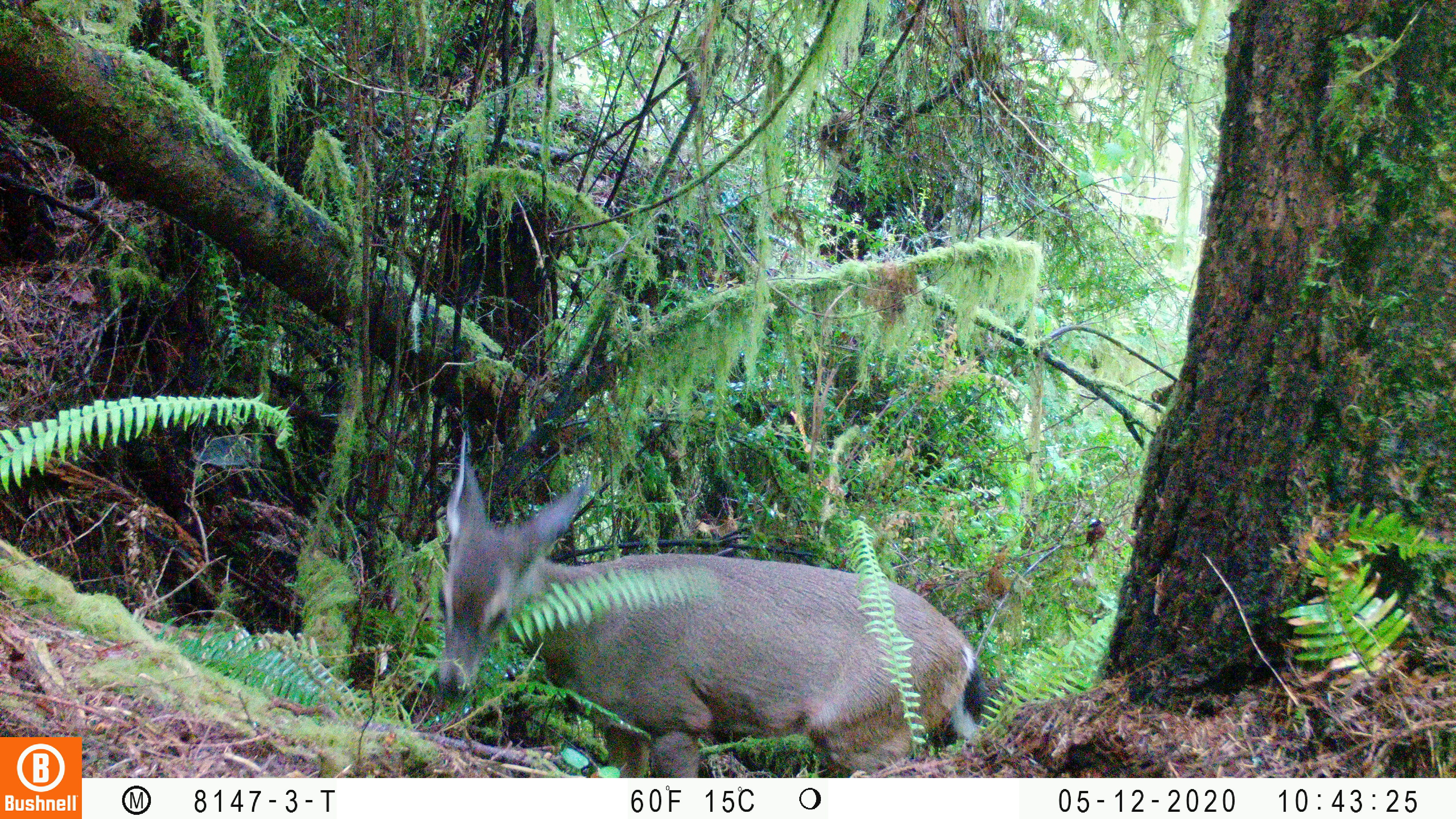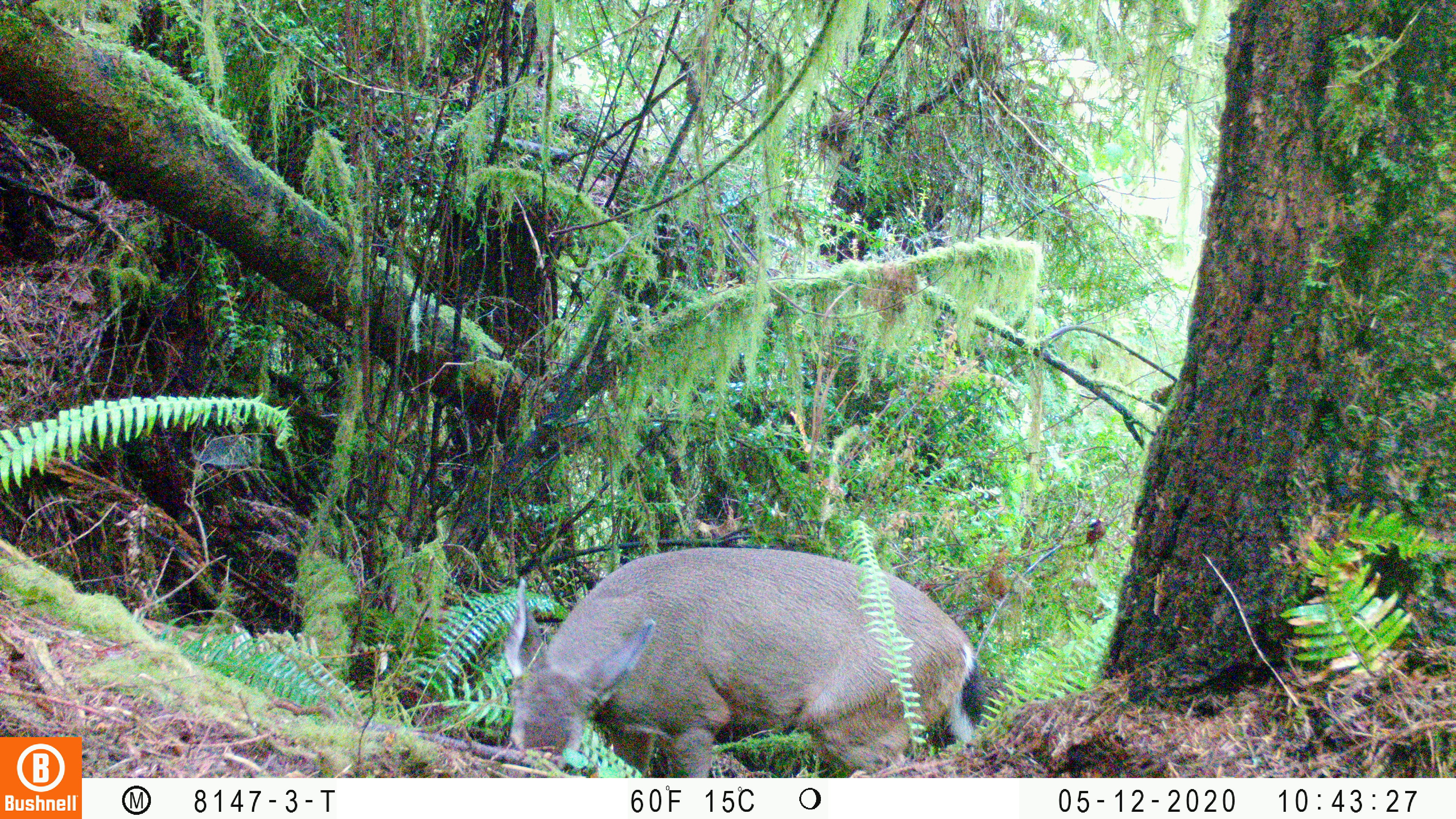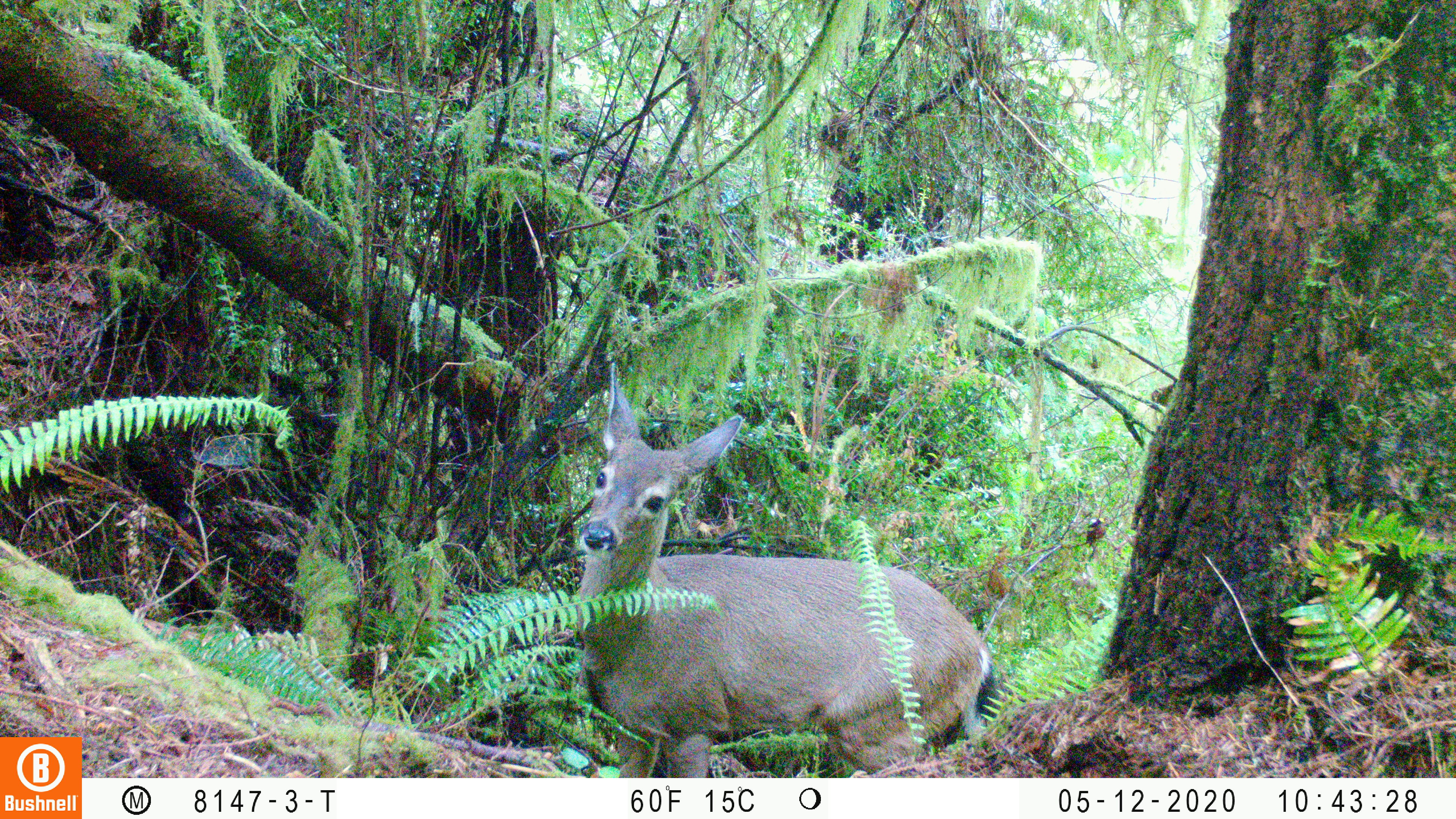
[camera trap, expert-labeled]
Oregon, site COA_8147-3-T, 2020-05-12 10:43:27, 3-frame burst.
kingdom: Animalia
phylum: Chordata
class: Mammalia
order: Artiodactyla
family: Cervidae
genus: Odocoileus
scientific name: Odocoileus hemionus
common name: black-tailed deer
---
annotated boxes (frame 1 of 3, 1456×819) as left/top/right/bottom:
black-tailed deer: 429/425/998/770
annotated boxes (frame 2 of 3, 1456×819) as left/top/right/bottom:
black-tailed deer: 495/526/990/766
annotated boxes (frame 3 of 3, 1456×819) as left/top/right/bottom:
black-tailed deer: 575/358/1003/768